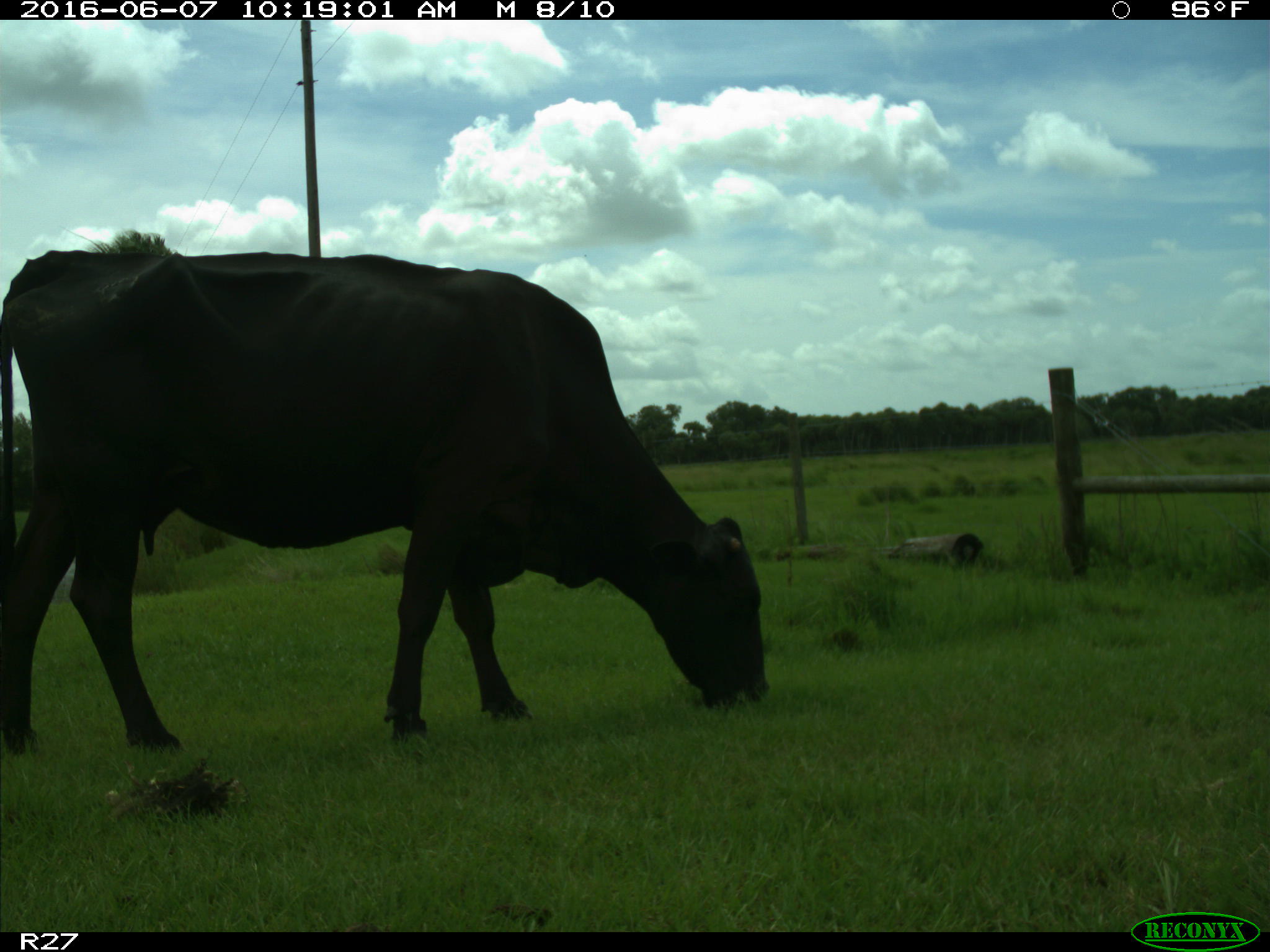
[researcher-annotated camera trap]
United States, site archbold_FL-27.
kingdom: Animalia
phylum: Chordata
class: Mammalia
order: Artiodactyla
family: Bovidae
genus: Bos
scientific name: Bos taurus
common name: domestic cow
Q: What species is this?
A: Bos taurus (domestic cow).